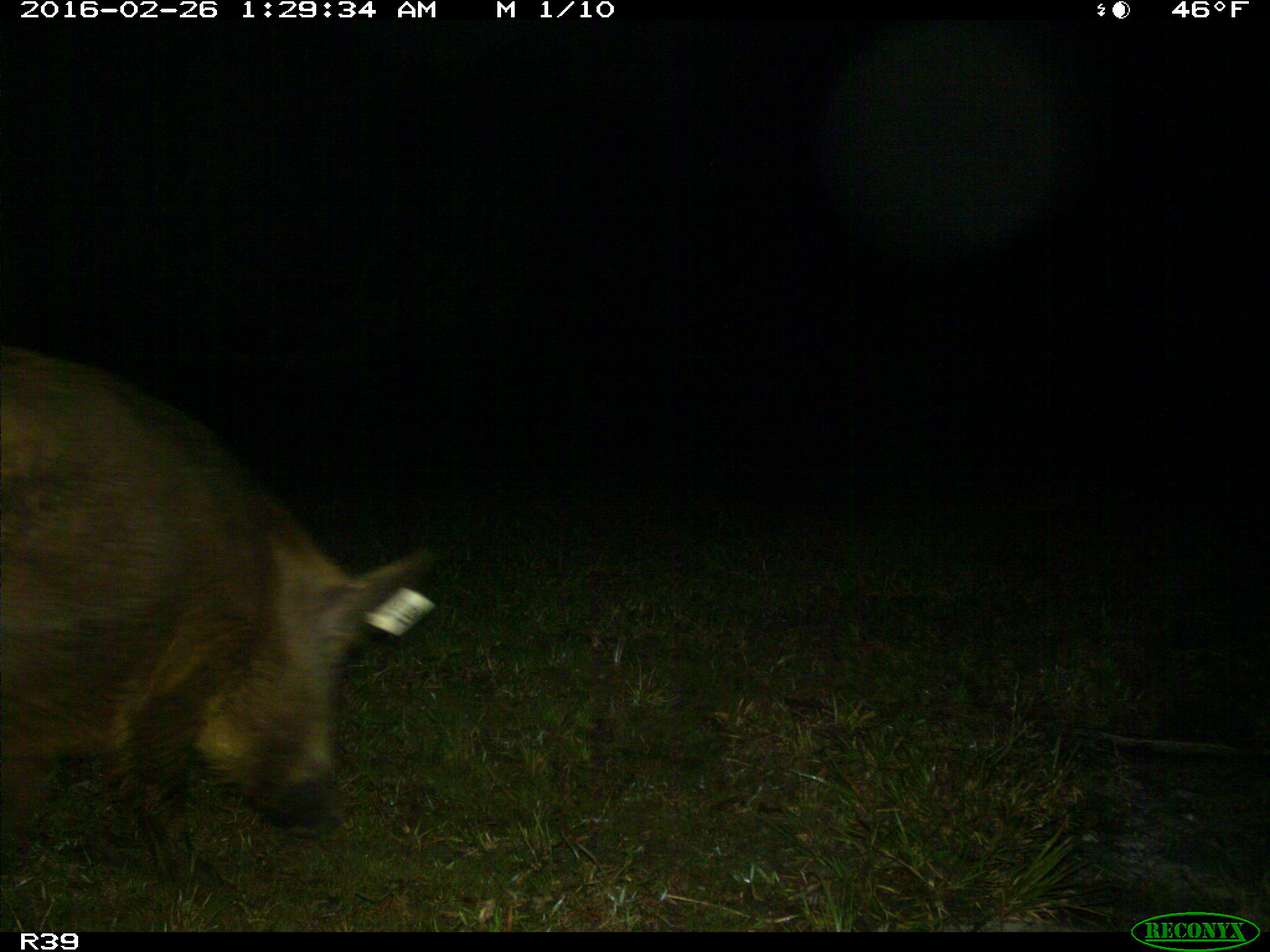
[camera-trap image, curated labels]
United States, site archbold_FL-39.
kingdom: Animalia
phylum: Chordata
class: Mammalia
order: Artiodactyla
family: Suidae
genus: Sus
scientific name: Sus scrofa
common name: wild boar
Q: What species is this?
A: Sus scrofa (wild boar).